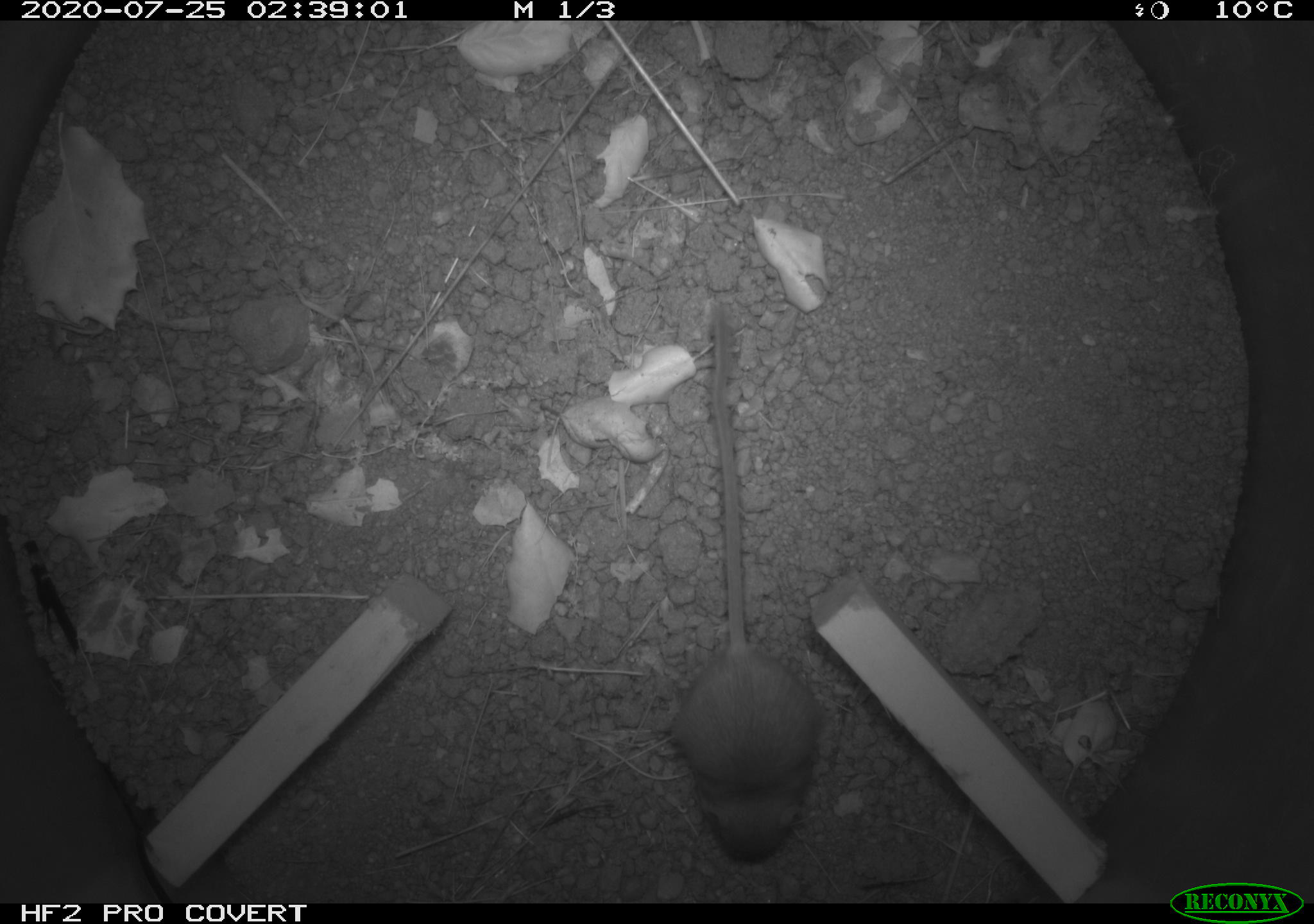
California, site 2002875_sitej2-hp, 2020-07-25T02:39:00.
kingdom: Animalia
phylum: Chordata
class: Mammalia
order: Rodentia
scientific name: Rodentia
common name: rodent